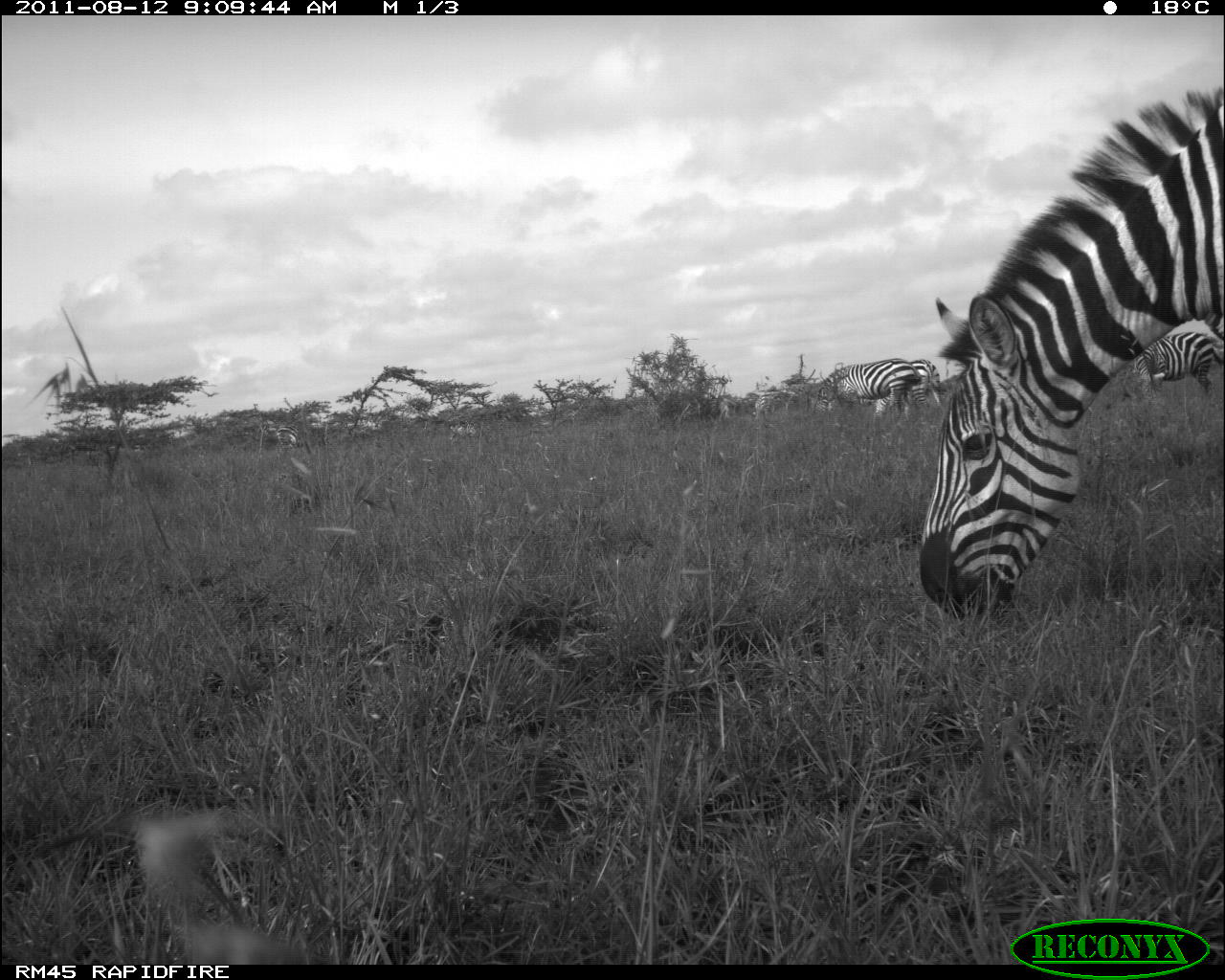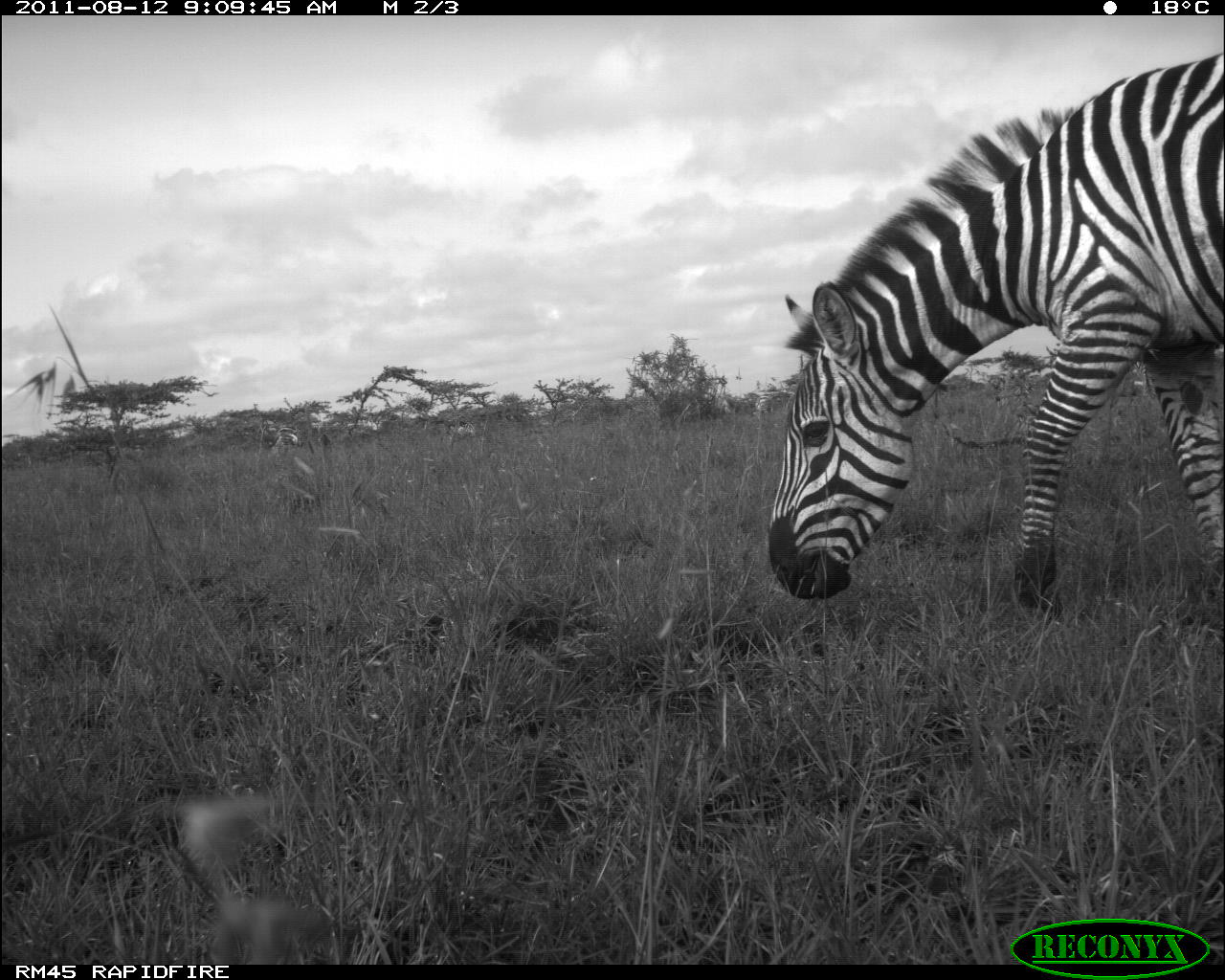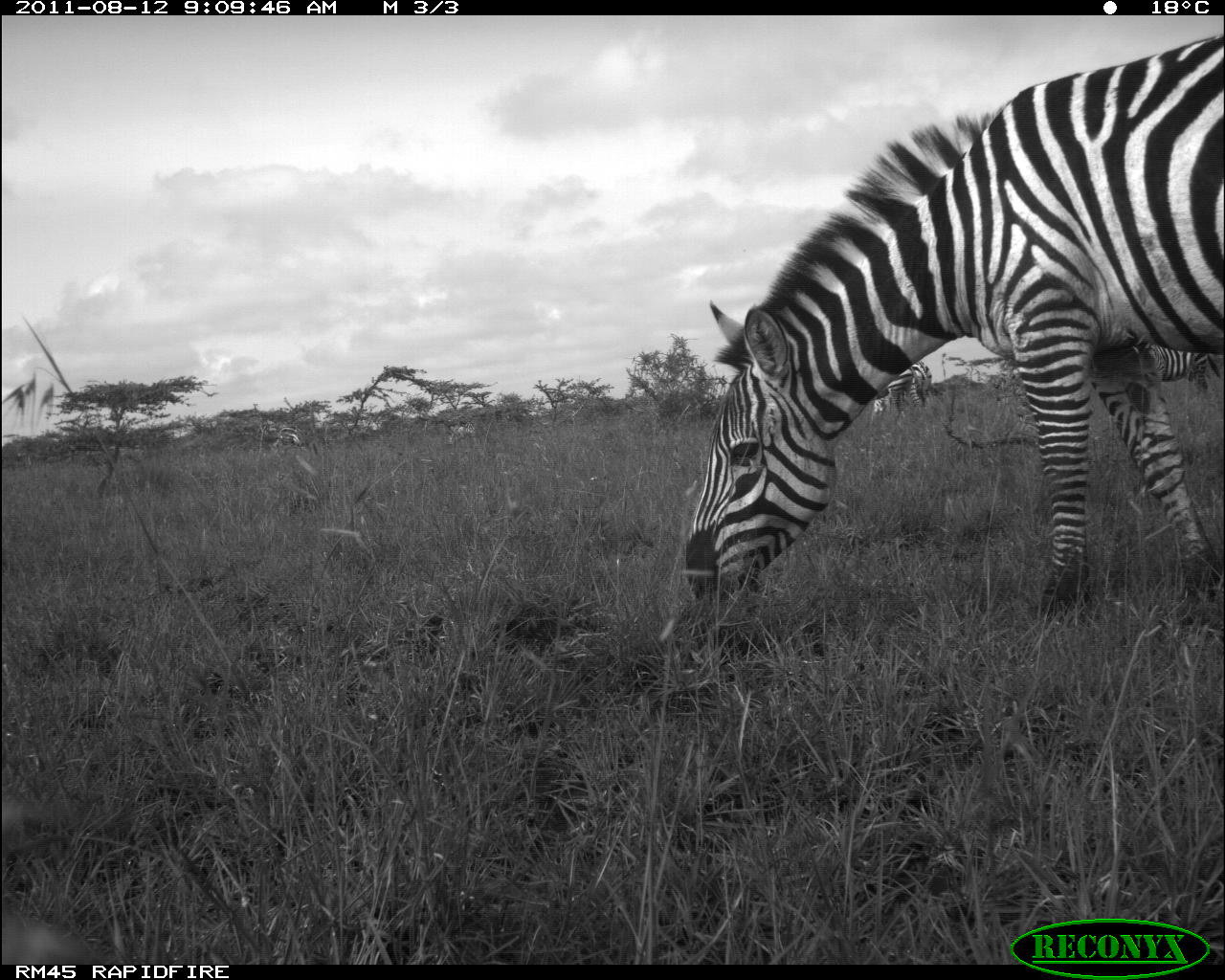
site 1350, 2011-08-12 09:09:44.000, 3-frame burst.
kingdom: Animalia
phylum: Chordata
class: Mammalia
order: Perissodactyla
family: Equidae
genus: Equus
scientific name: Equus quagga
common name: plains zebra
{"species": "Equus quagga (plains zebra)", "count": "4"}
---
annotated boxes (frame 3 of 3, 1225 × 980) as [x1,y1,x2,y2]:
equus quagga: [683,36,1225,625]; [1129,334,1219,391]; [873,360,932,417]